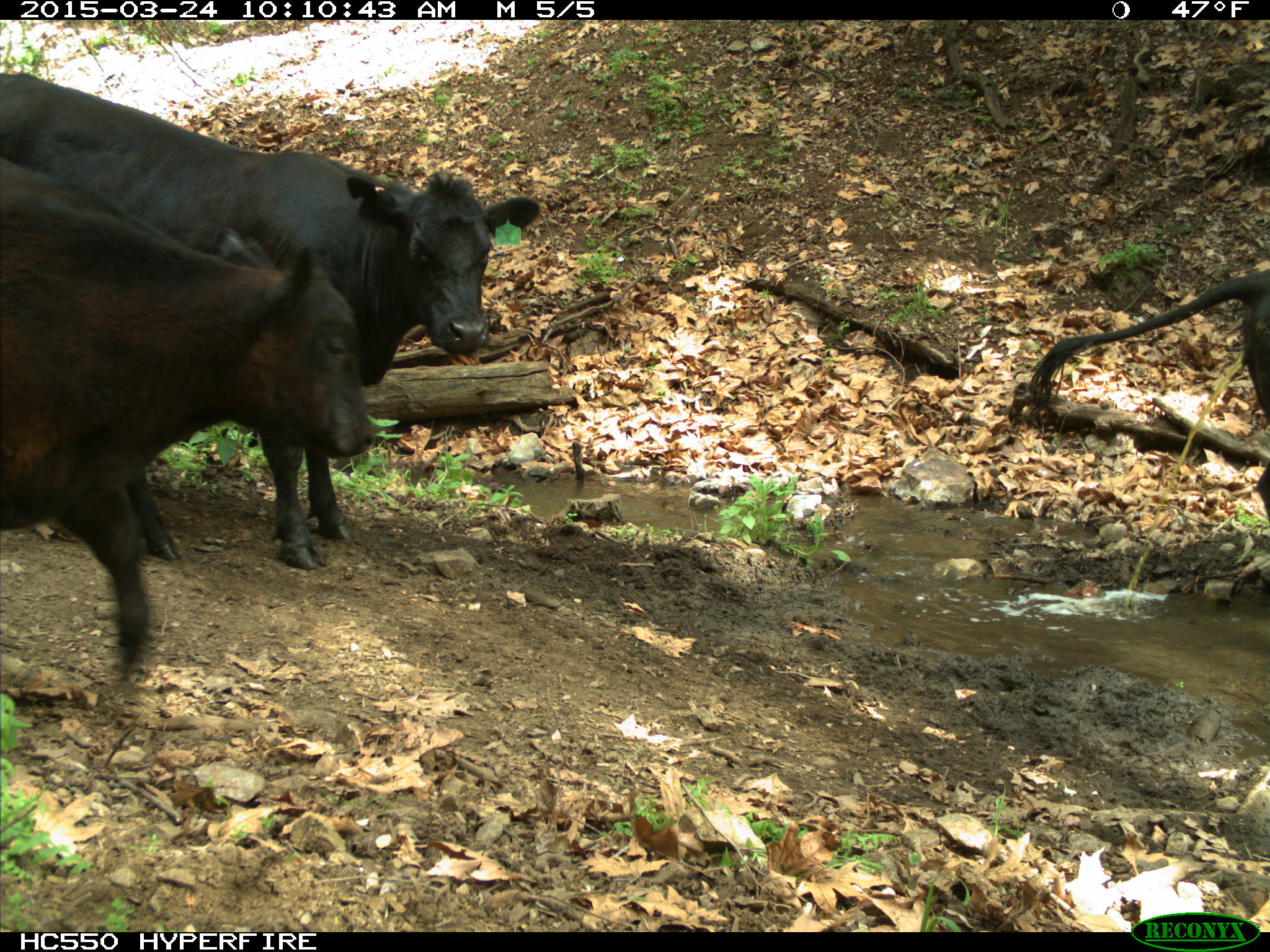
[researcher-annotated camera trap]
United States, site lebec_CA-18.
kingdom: Animalia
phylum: Chordata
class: Mammalia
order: Artiodactyla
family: Bovidae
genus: Bos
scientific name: Bos taurus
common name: domestic cow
Bos taurus (domestic cow).